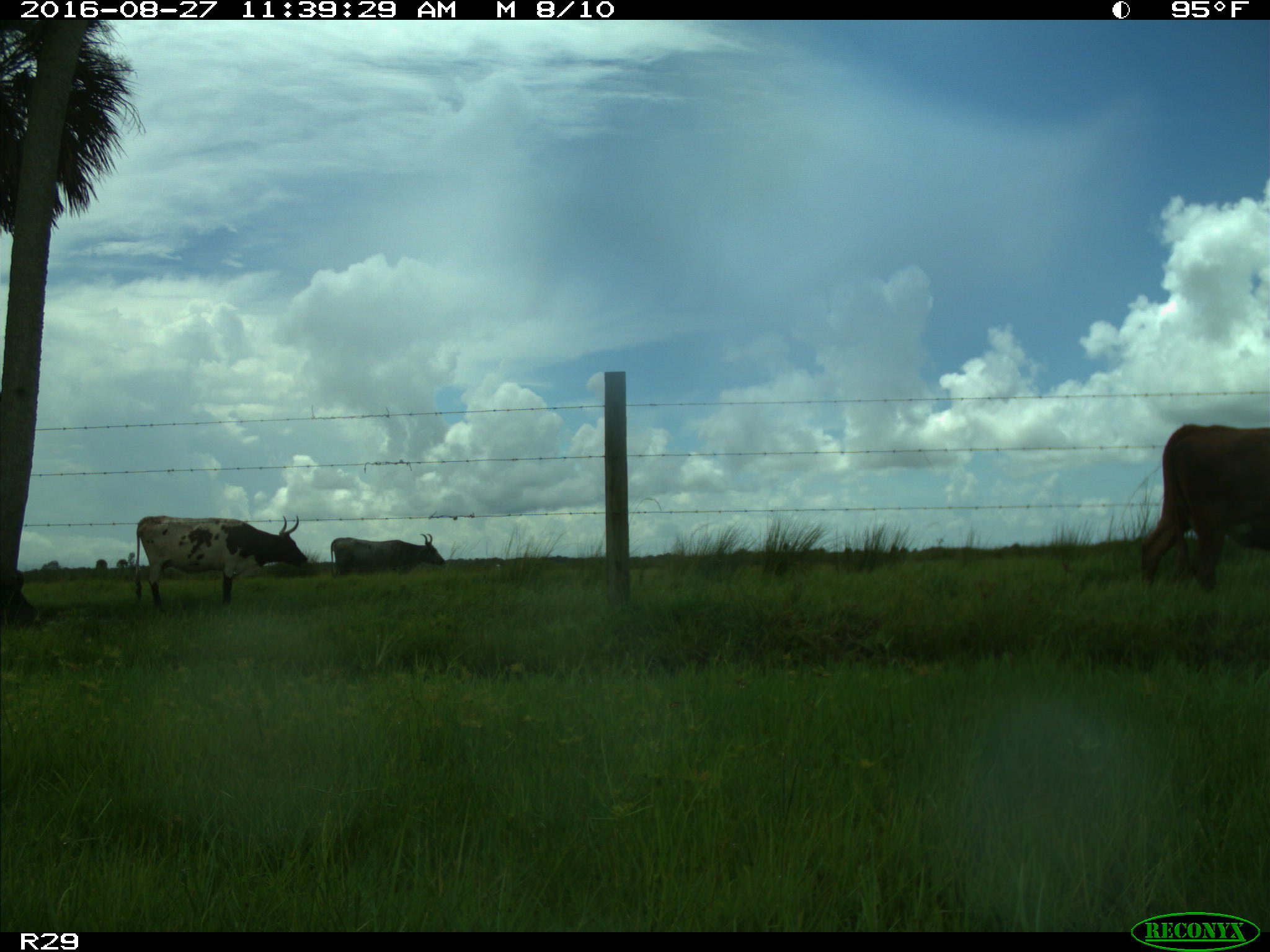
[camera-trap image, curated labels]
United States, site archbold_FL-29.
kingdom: Animalia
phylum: Chordata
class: Mammalia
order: Artiodactyla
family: Bovidae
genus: Bos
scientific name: Bos taurus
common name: domestic cow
Bos taurus (domestic cow).